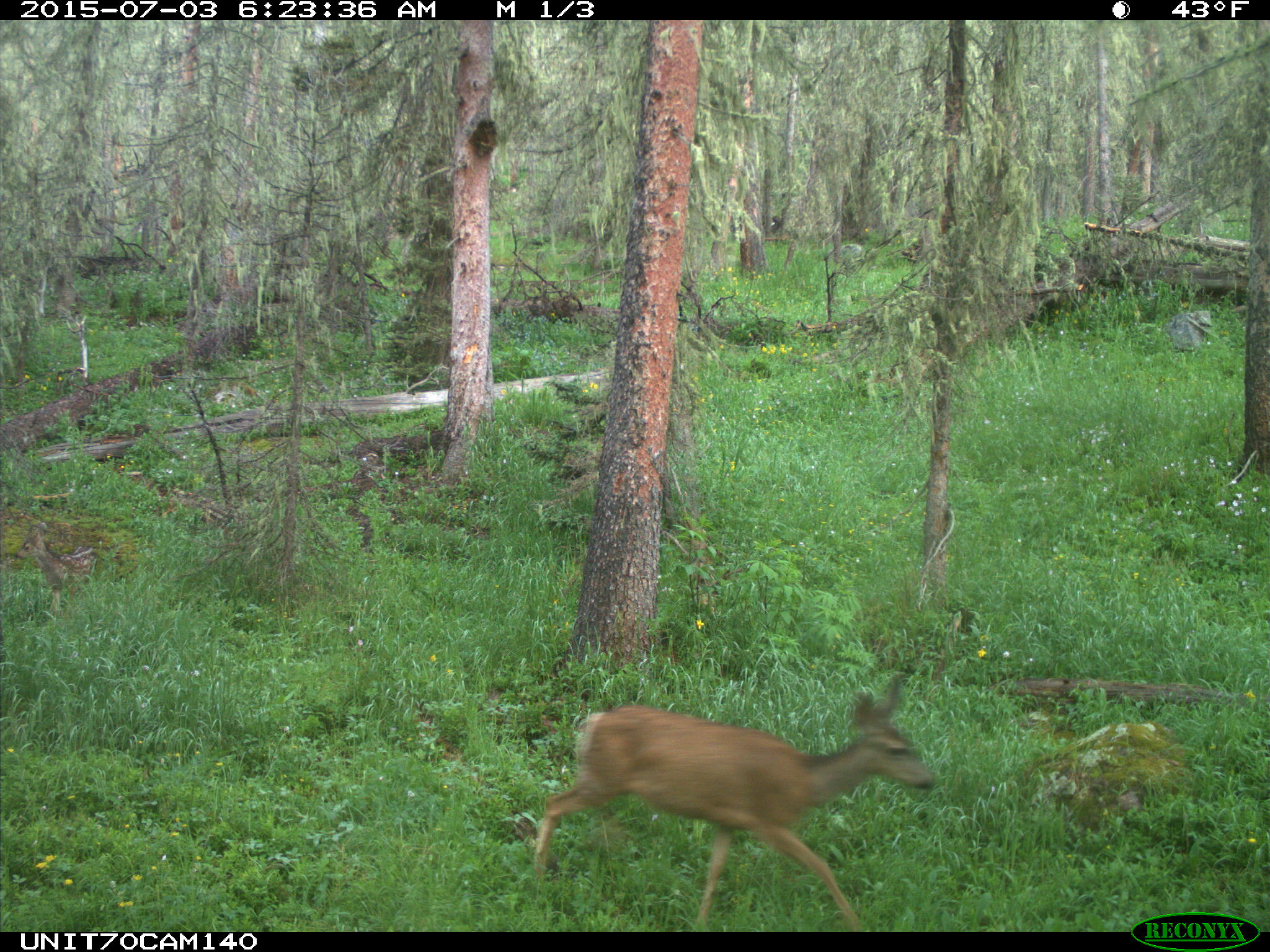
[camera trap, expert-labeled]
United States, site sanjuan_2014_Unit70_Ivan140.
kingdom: Animalia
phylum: Chordata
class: Mammalia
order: Artiodactyla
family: Cervidae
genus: Odocoileus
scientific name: Odocoileus hemionus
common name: mule deer